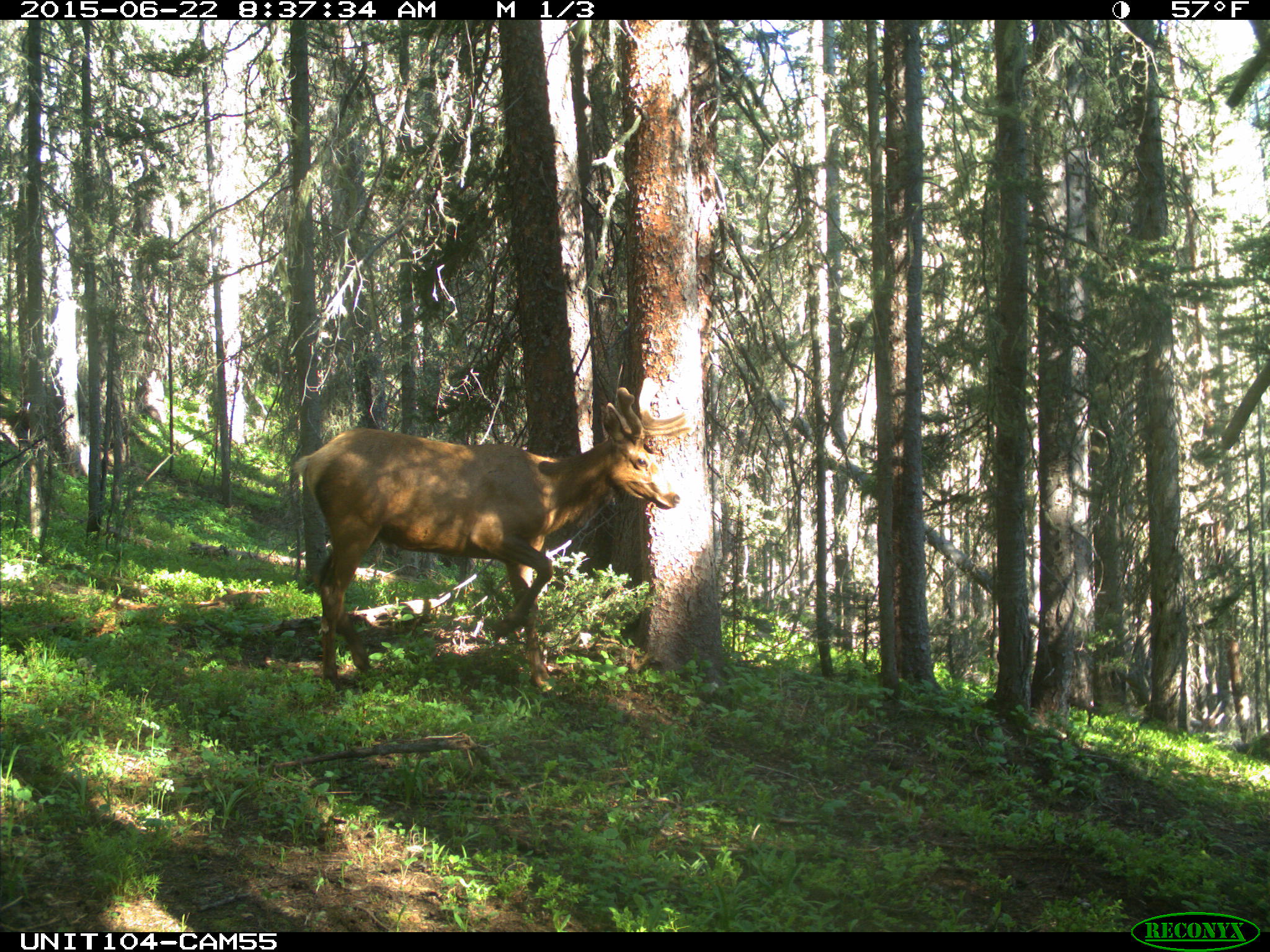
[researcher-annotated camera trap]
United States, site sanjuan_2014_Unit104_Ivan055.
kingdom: Animalia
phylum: Chordata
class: Mammalia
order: Artiodactyla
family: Cervidae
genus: Cervus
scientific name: Cervus elaphus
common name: red deer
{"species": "Cervus elaphus (red deer)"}